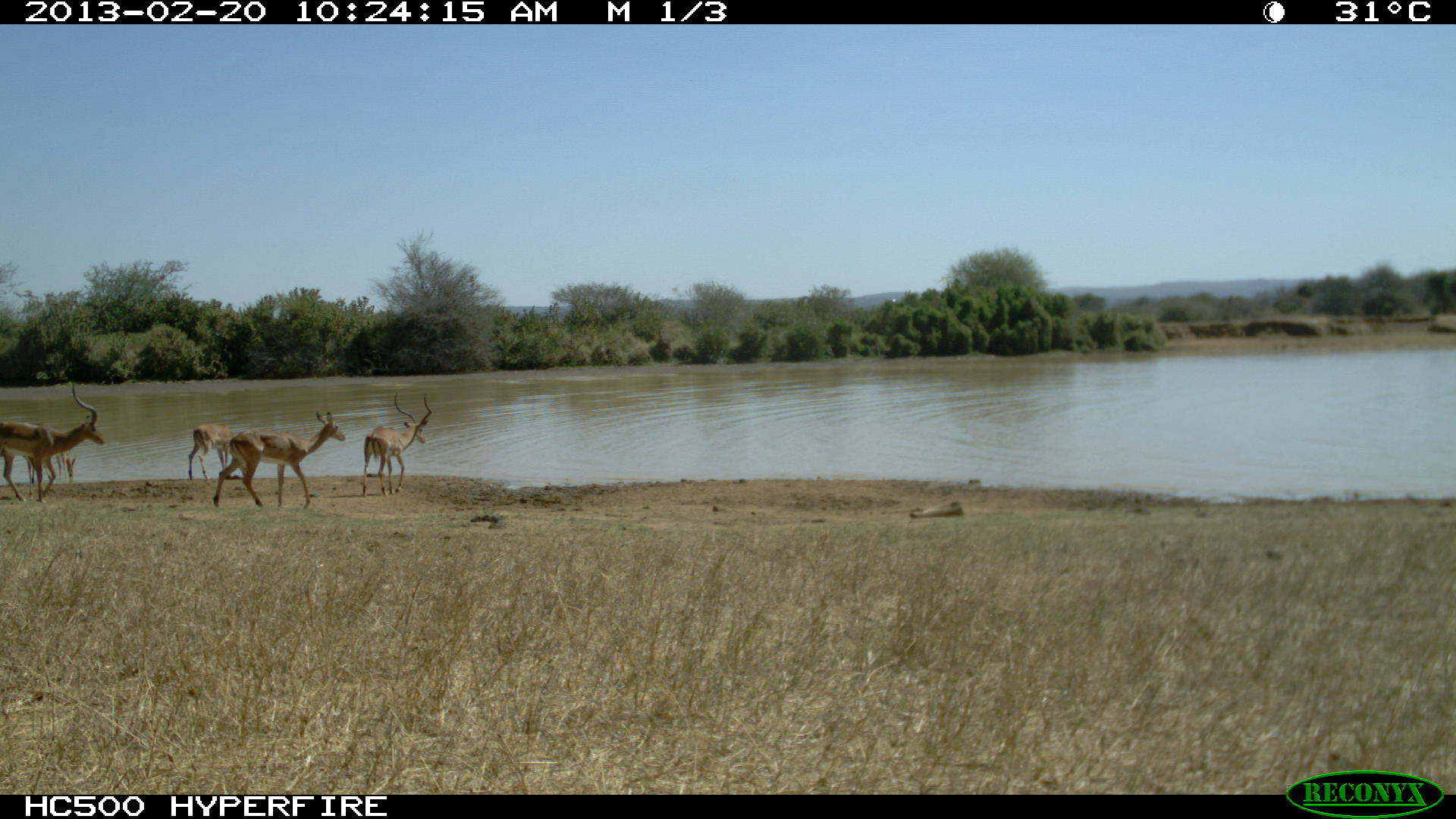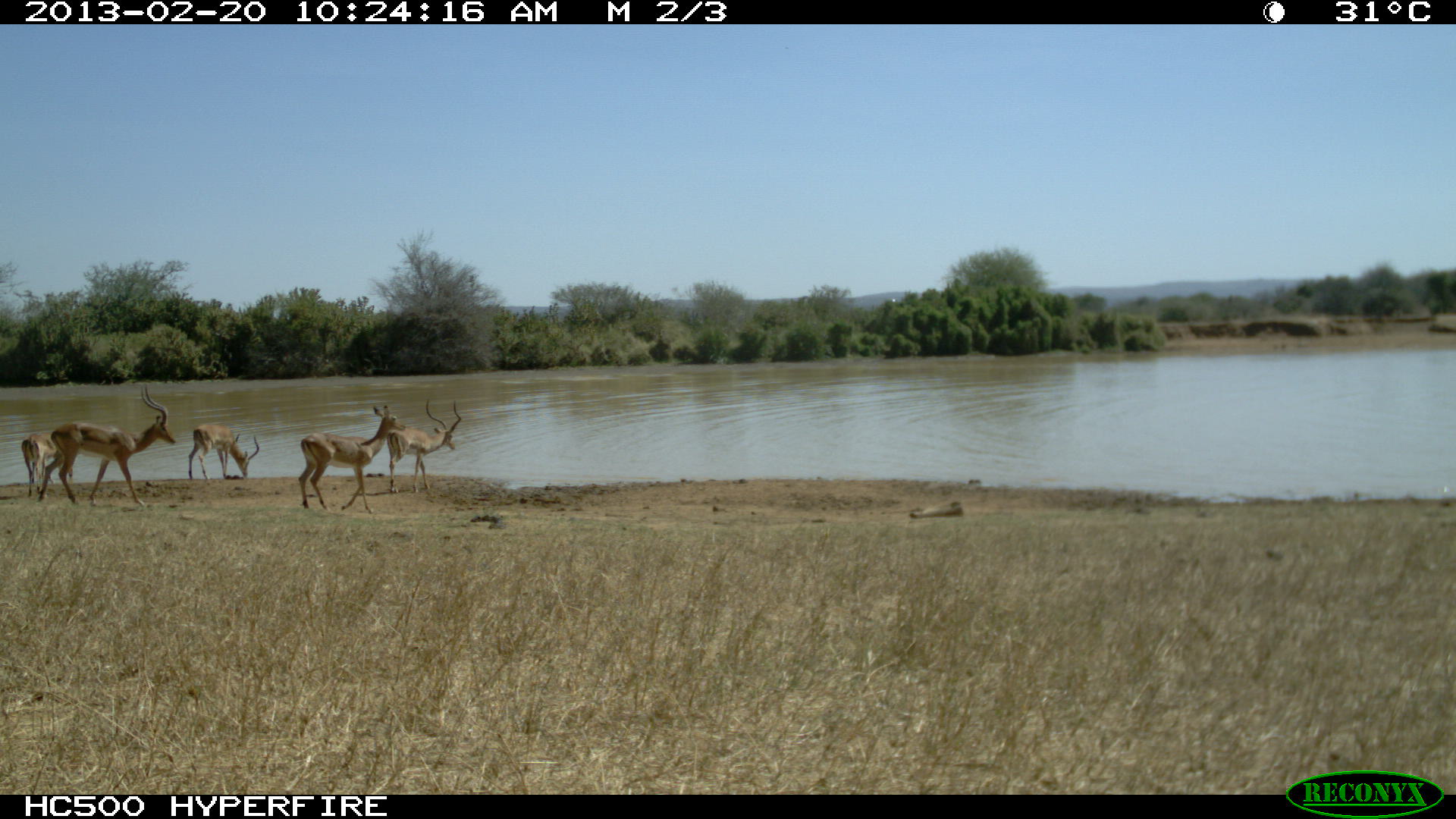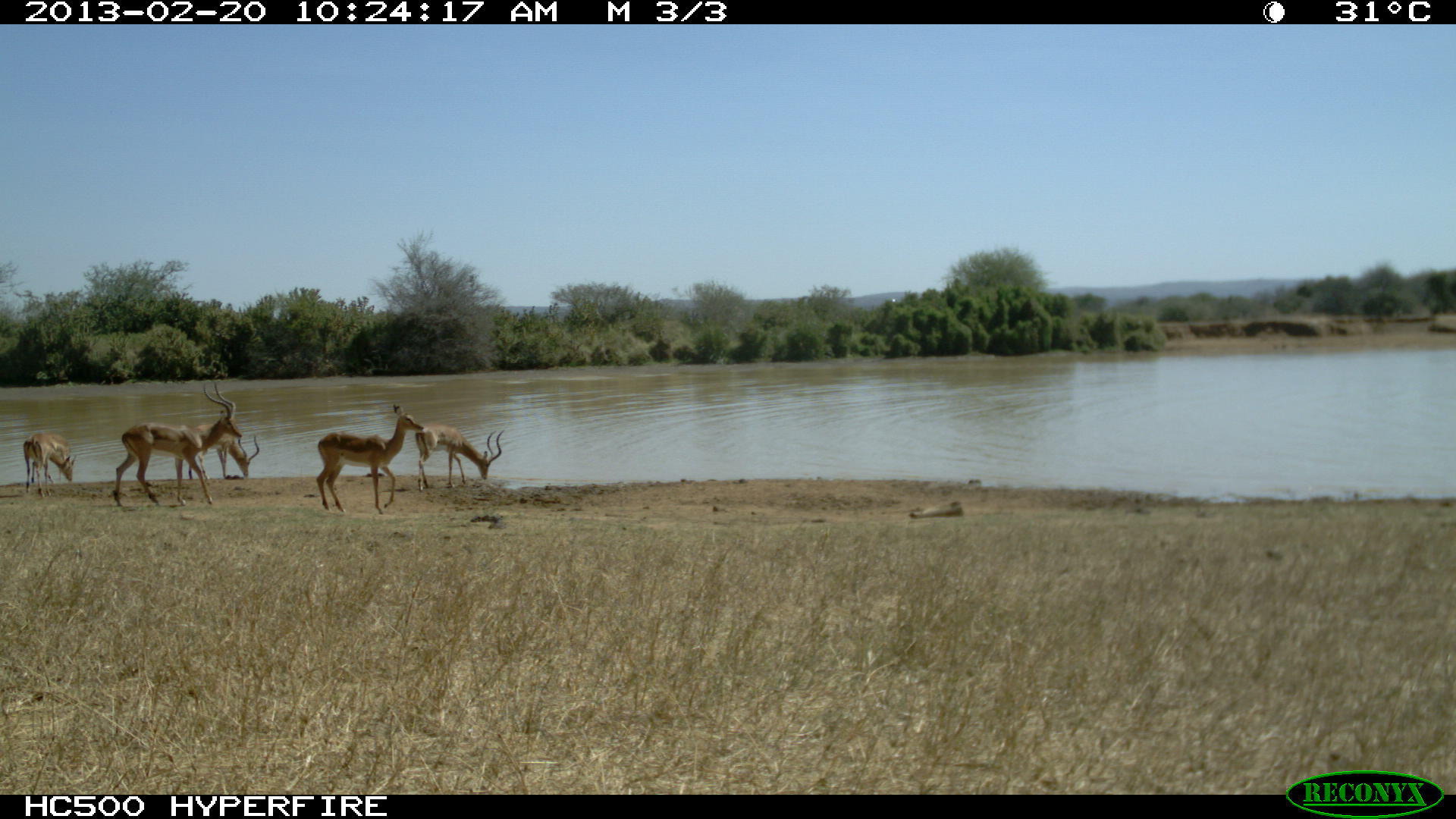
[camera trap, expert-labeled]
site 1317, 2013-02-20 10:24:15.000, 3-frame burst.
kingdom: Animalia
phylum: Chordata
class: Mammalia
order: Artiodactyla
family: Bovidae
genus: Aepyceros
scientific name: Aepyceros melampus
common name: impala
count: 5